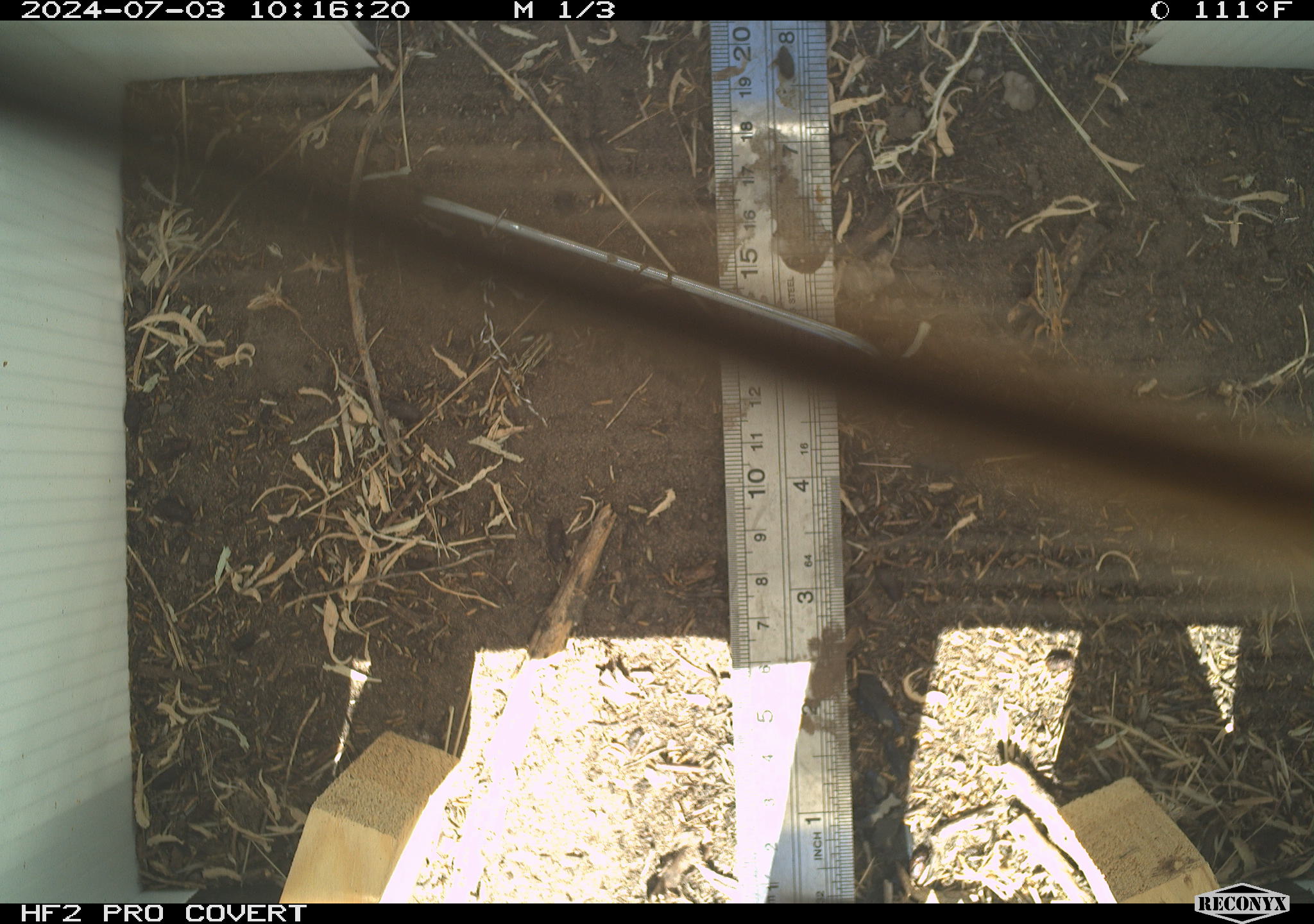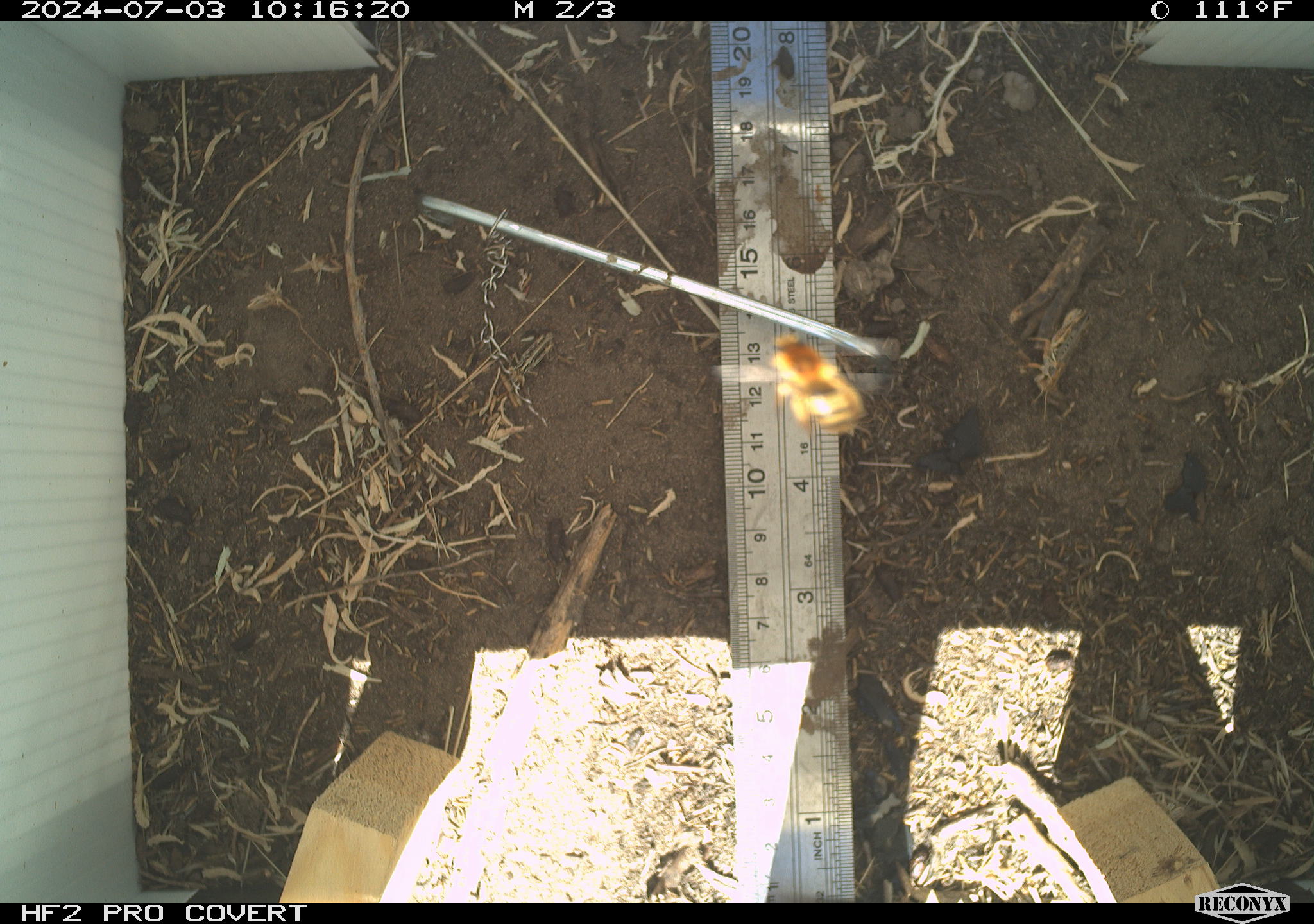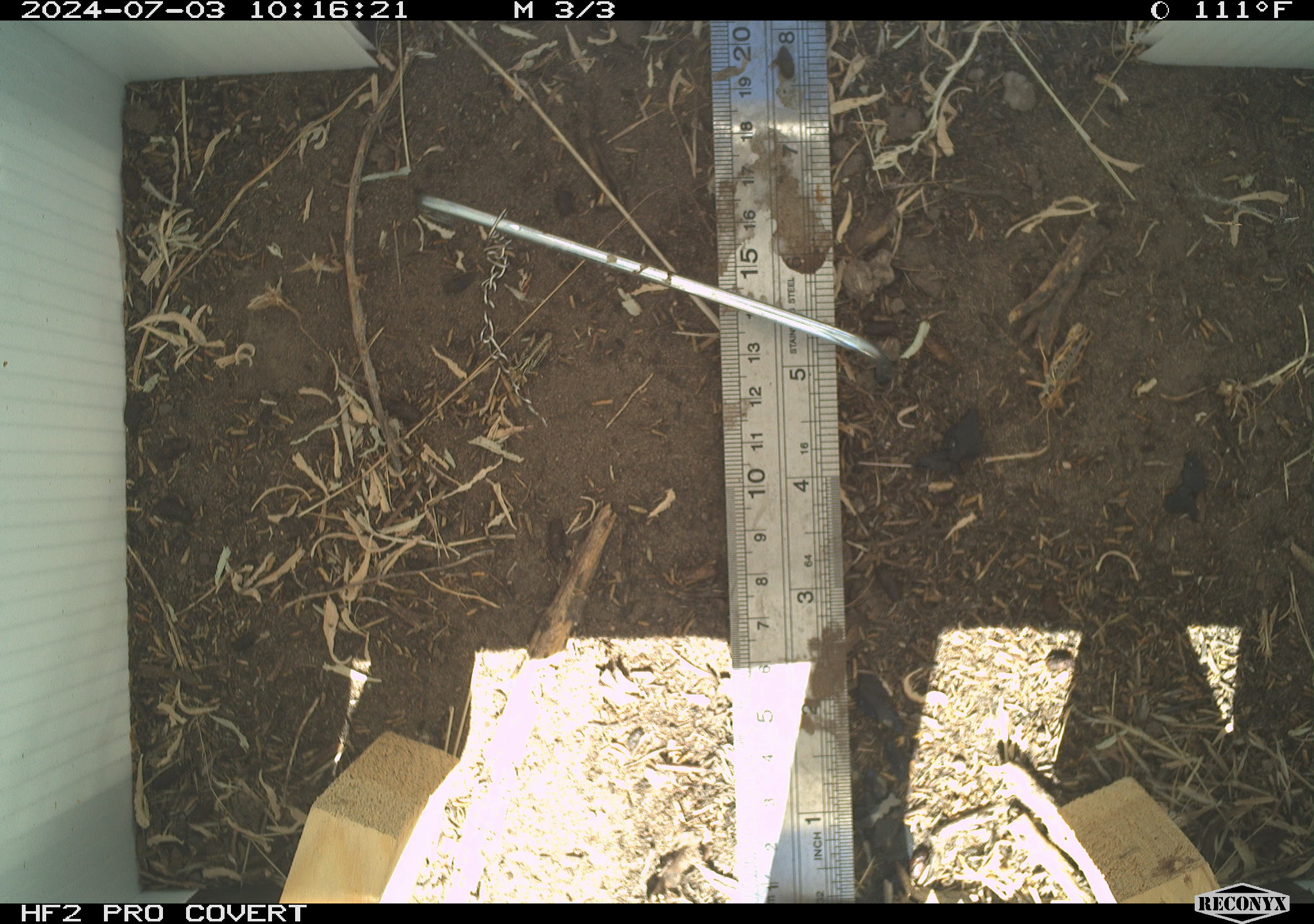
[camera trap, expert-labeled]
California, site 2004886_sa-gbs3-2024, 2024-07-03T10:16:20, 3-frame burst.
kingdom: Animalia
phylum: Arthropoda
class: Insecta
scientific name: Insecta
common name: insect